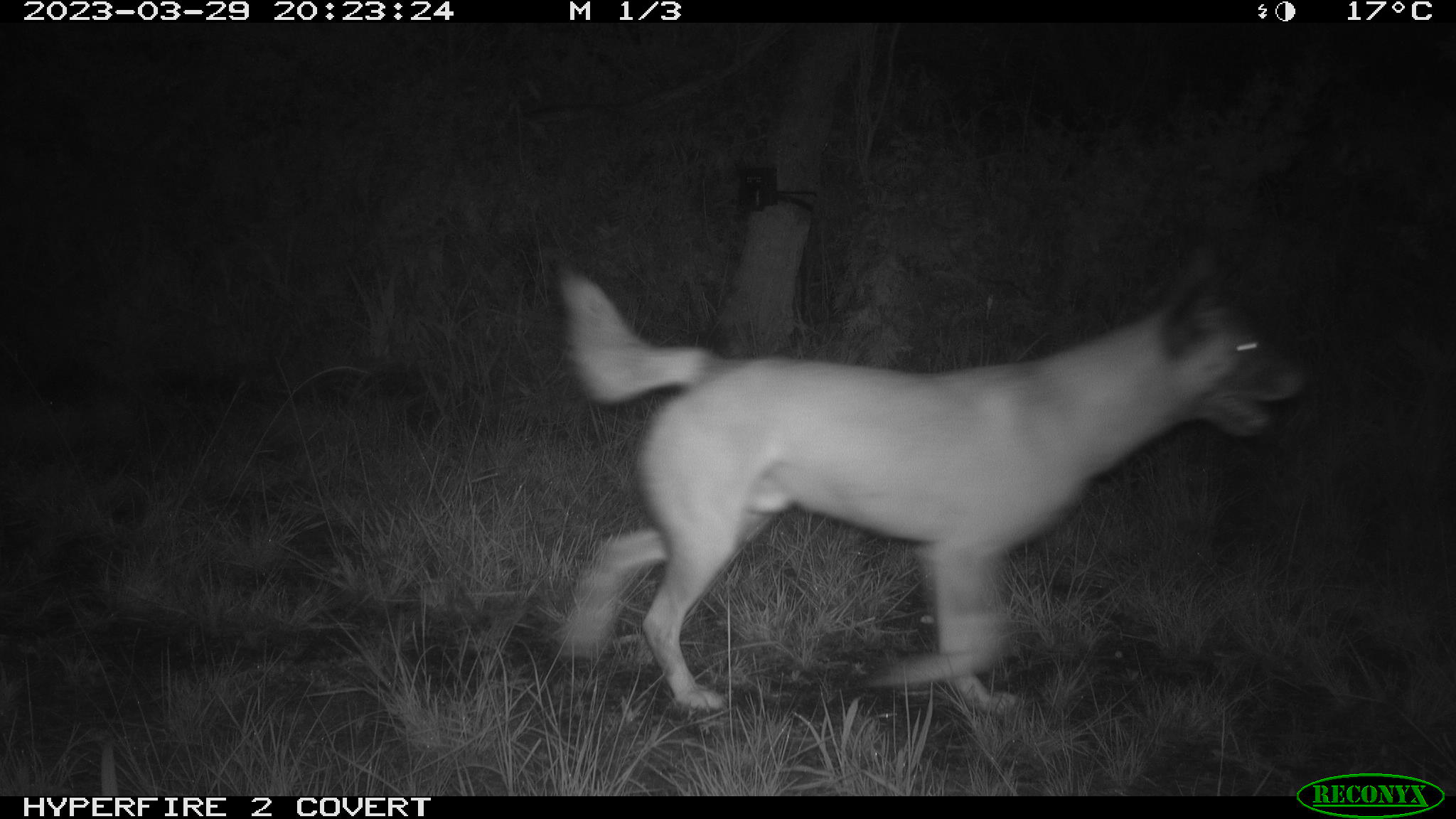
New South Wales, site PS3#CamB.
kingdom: Animalia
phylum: Chordata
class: Mammalia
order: Carnivora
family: Canidae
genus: Canis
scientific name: Canis familiaris dingo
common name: dingo